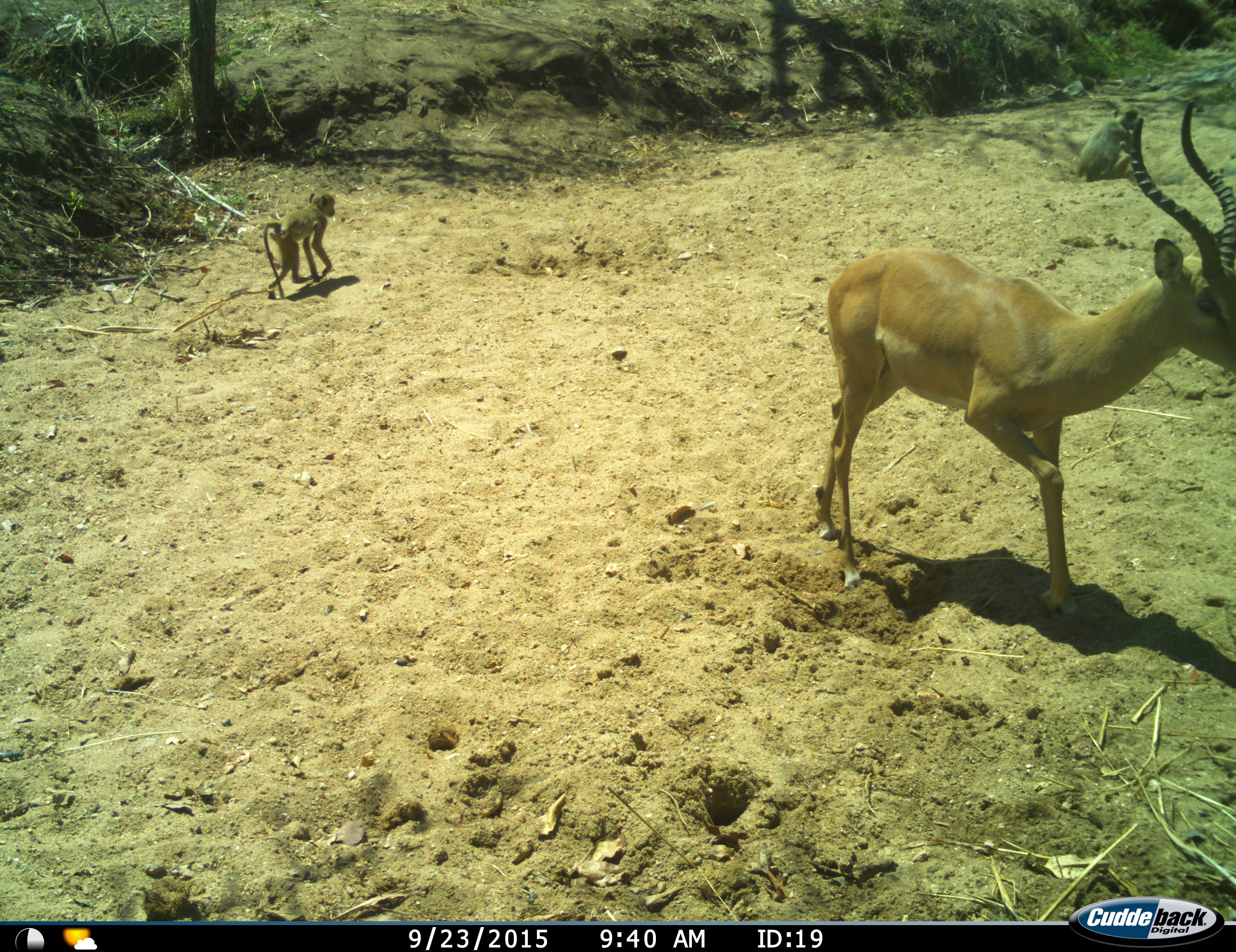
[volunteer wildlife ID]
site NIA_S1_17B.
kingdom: Animalia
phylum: Chordata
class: Mammalia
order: Primates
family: Cercopithecidae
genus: Papio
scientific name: Papio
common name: baboon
Baboon (Papio), count 2. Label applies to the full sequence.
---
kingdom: Animalia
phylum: Chordata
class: Mammalia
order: Artiodactyla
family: Bovidae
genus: Aepyceros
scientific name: Aepyceros melampus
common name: impala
Impala (Aepyceros melampus), count 1. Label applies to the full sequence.